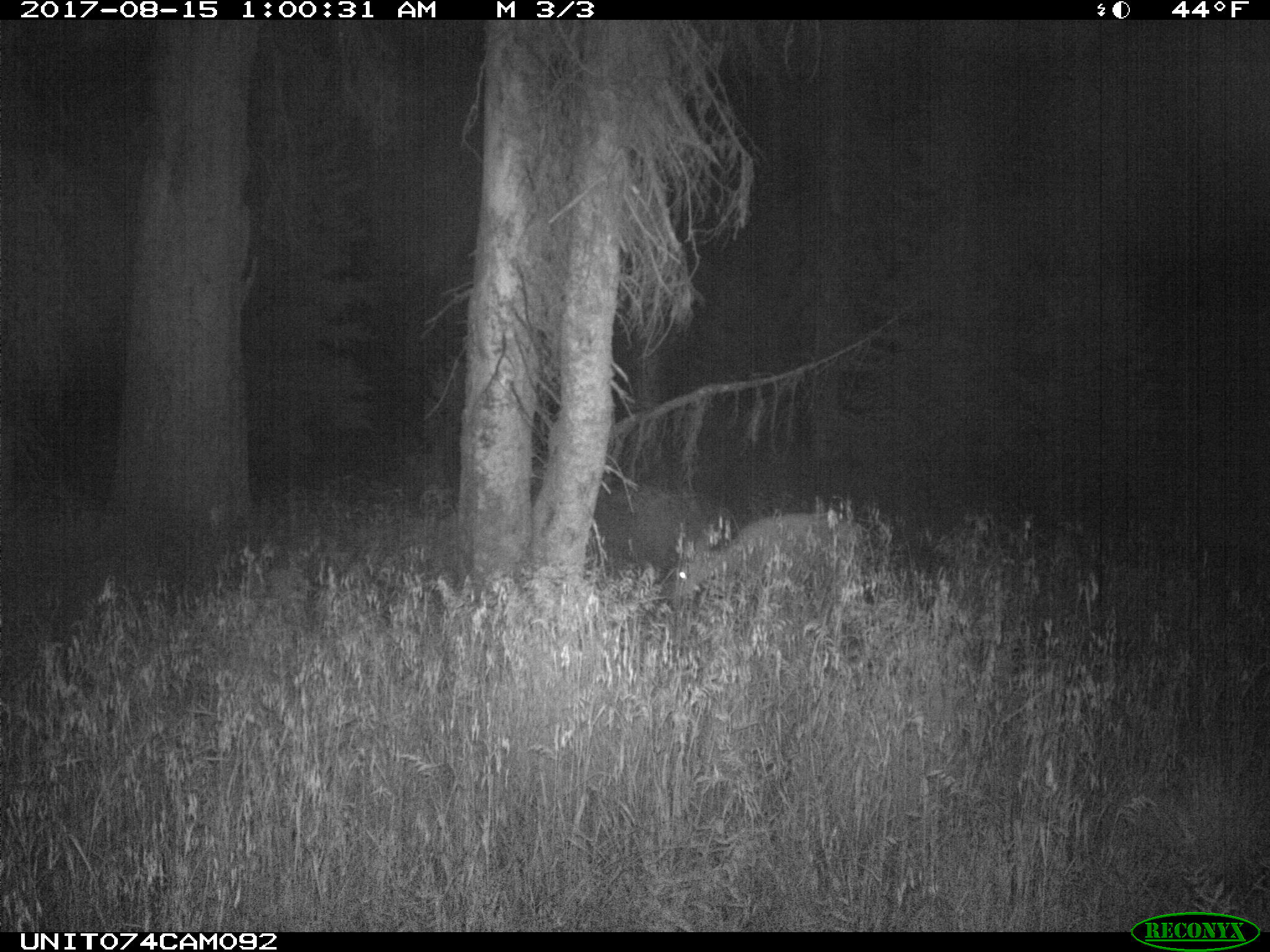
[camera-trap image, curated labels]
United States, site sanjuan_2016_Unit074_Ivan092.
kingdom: Animalia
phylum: Chordata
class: Mammalia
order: Artiodactyla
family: Cervidae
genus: Odocoileus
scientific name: Odocoileus hemionus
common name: mule deer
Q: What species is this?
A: Odocoileus hemionus (mule deer).